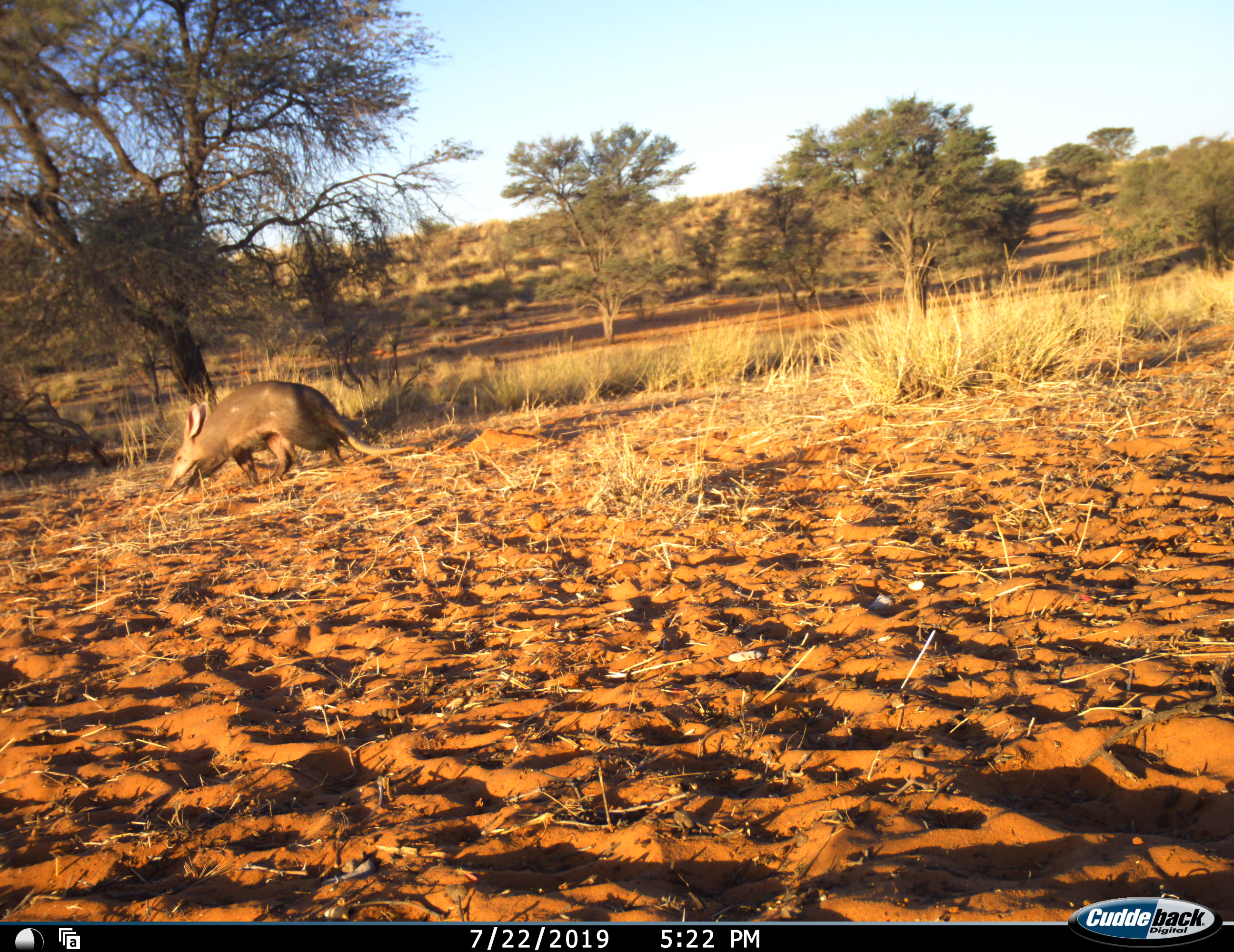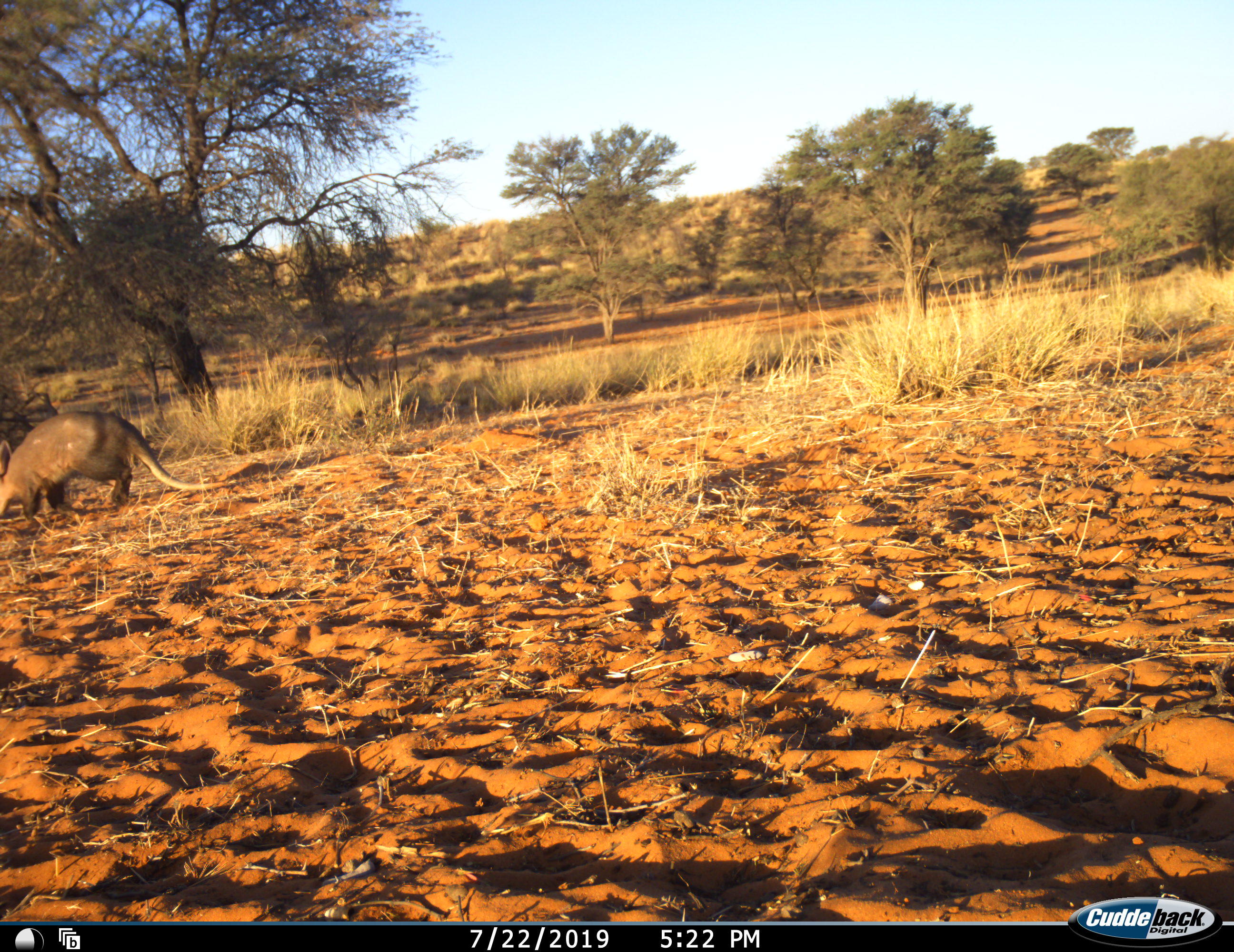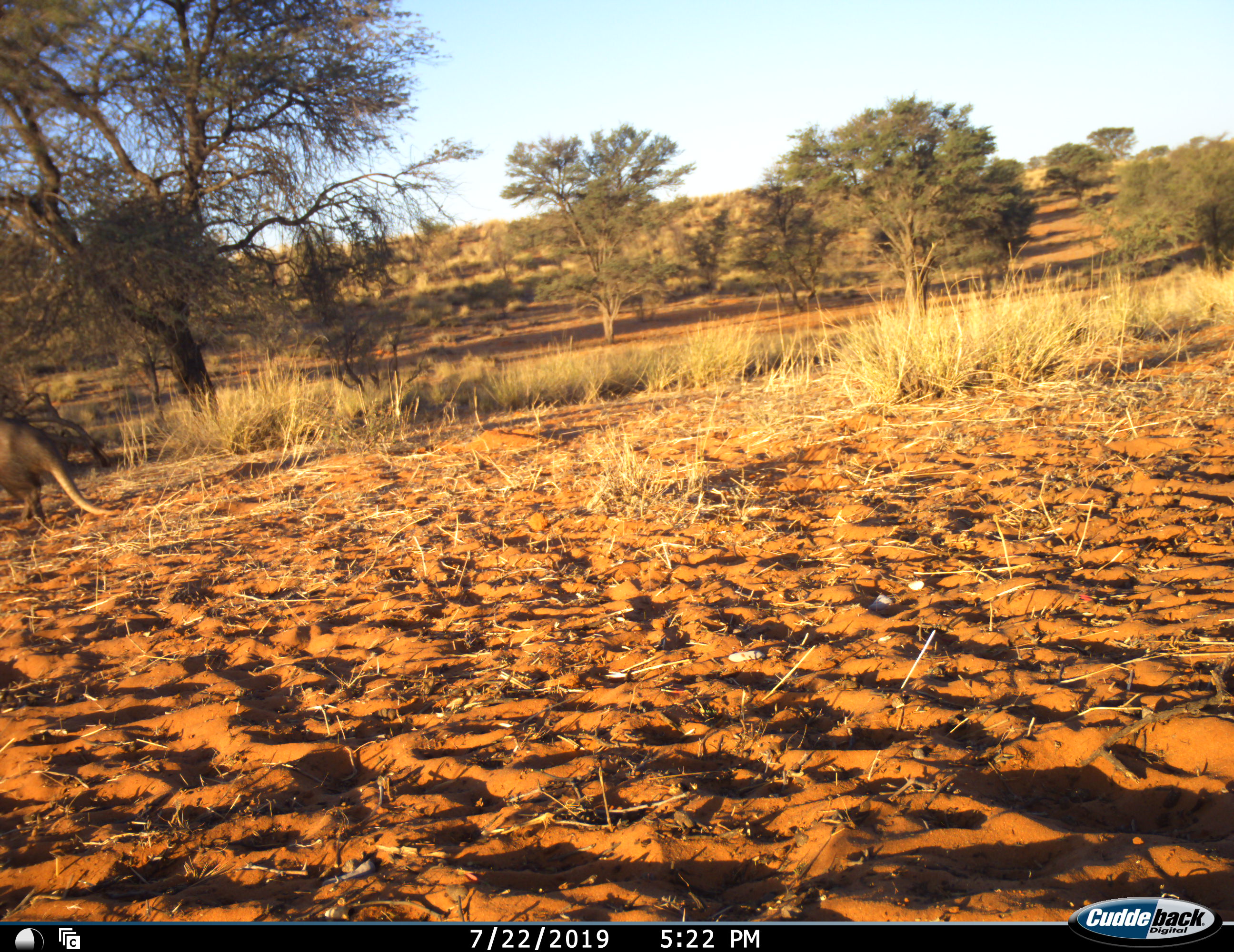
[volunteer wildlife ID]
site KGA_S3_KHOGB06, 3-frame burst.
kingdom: Animalia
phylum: Chordata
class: Mammalia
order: Tubulidentata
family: Orycteropodidae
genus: Orycteropus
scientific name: Orycteropus afer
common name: aardvark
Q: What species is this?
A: Aardvark (Orycteropus afer).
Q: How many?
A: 1.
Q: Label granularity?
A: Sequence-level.